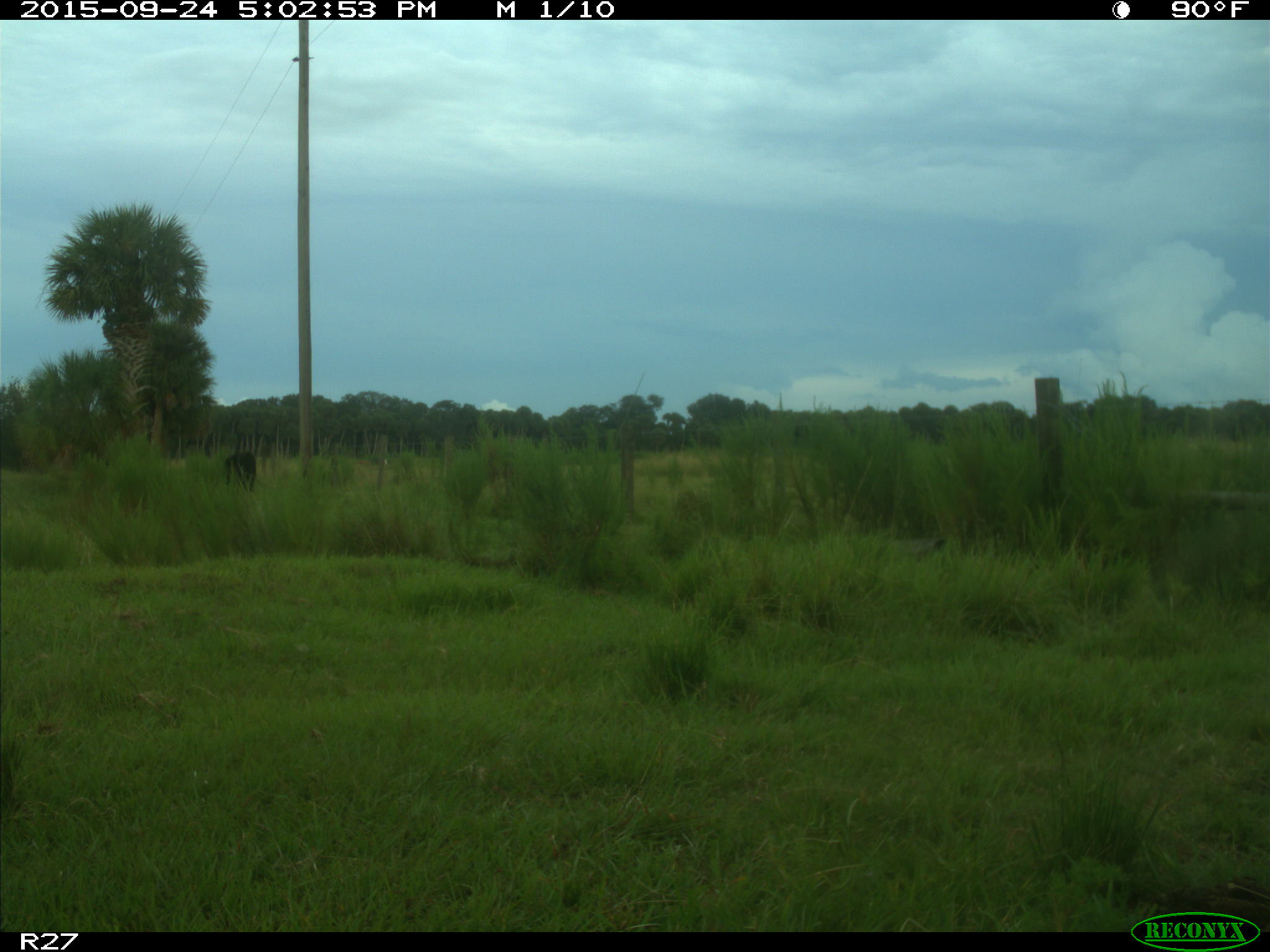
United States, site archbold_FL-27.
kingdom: Animalia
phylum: Chordata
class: Mammalia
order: Artiodactyla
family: Bovidae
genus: Bos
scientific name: Bos taurus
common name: domestic cow